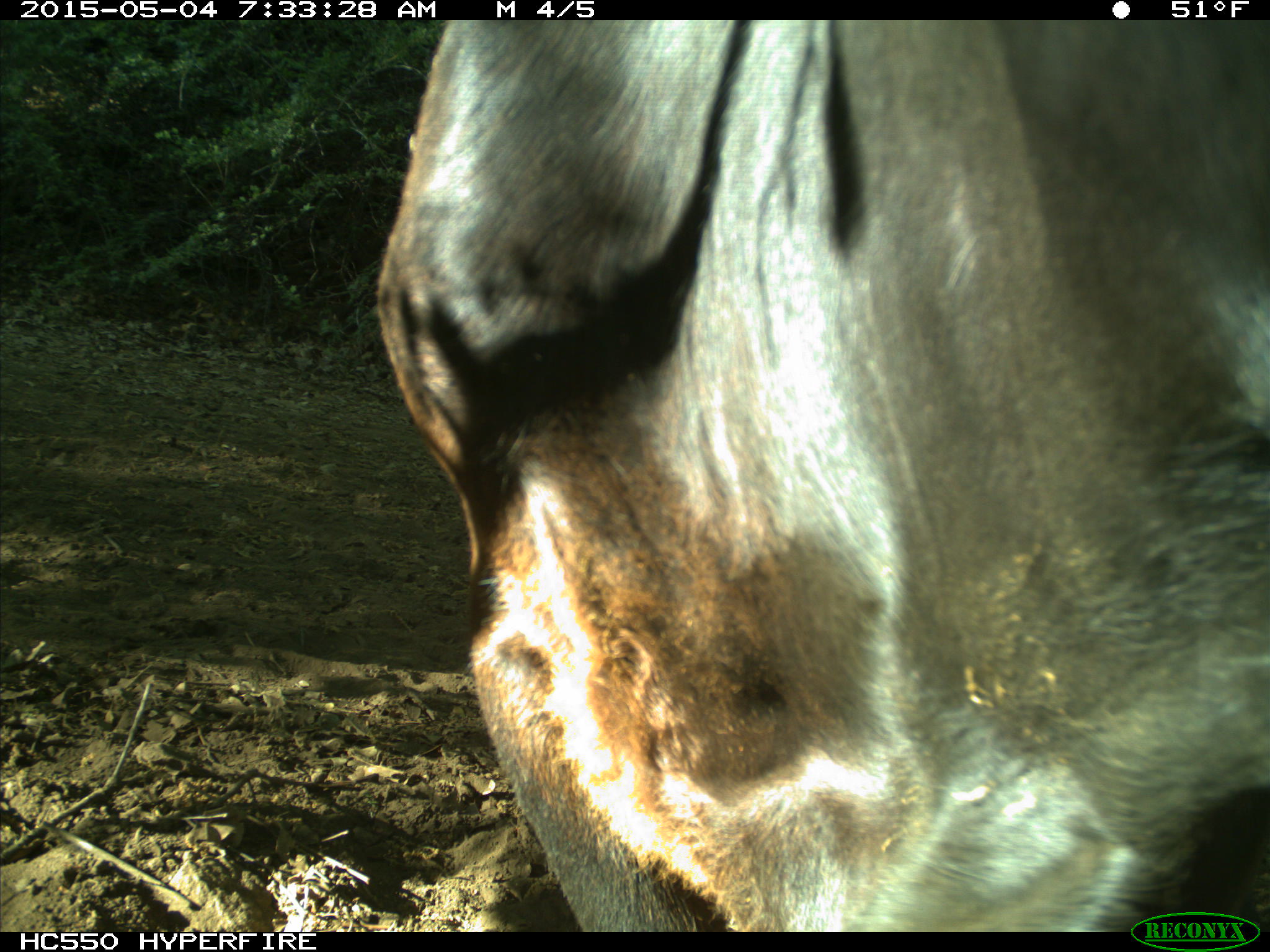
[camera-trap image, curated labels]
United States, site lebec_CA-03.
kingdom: Animalia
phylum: Chordata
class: Mammalia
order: Artiodactyla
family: Bovidae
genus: Bos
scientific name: Bos taurus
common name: domestic cow